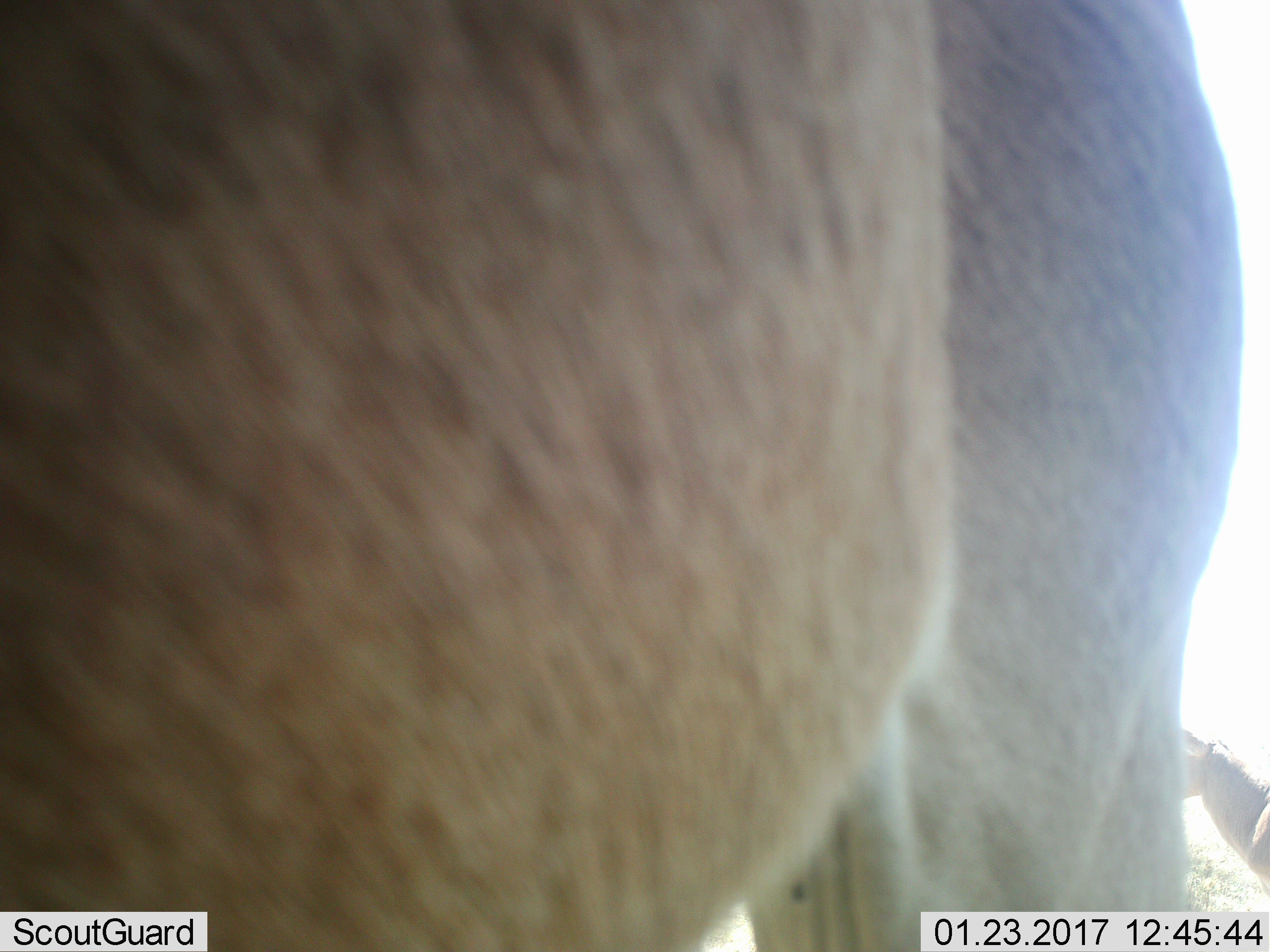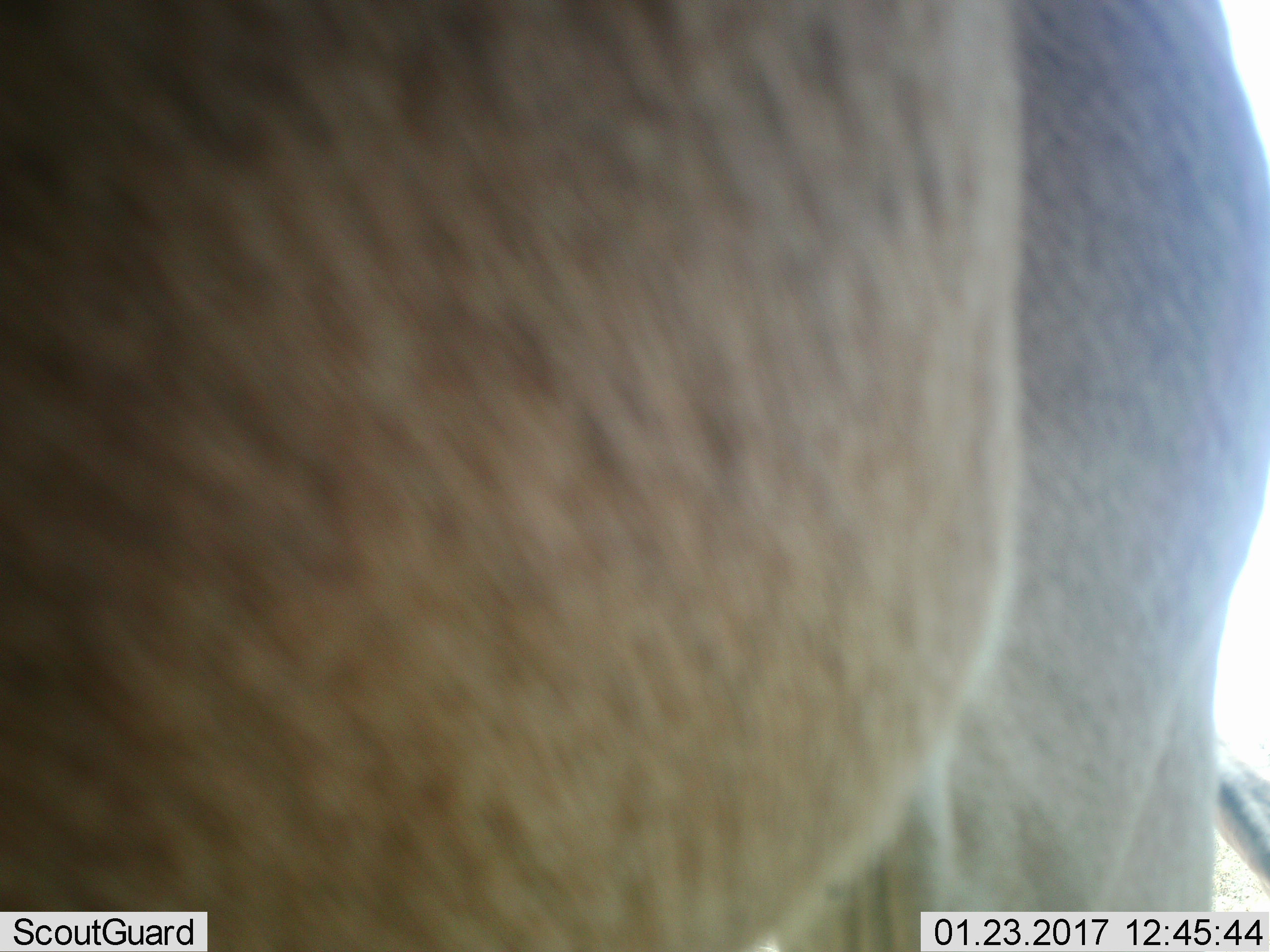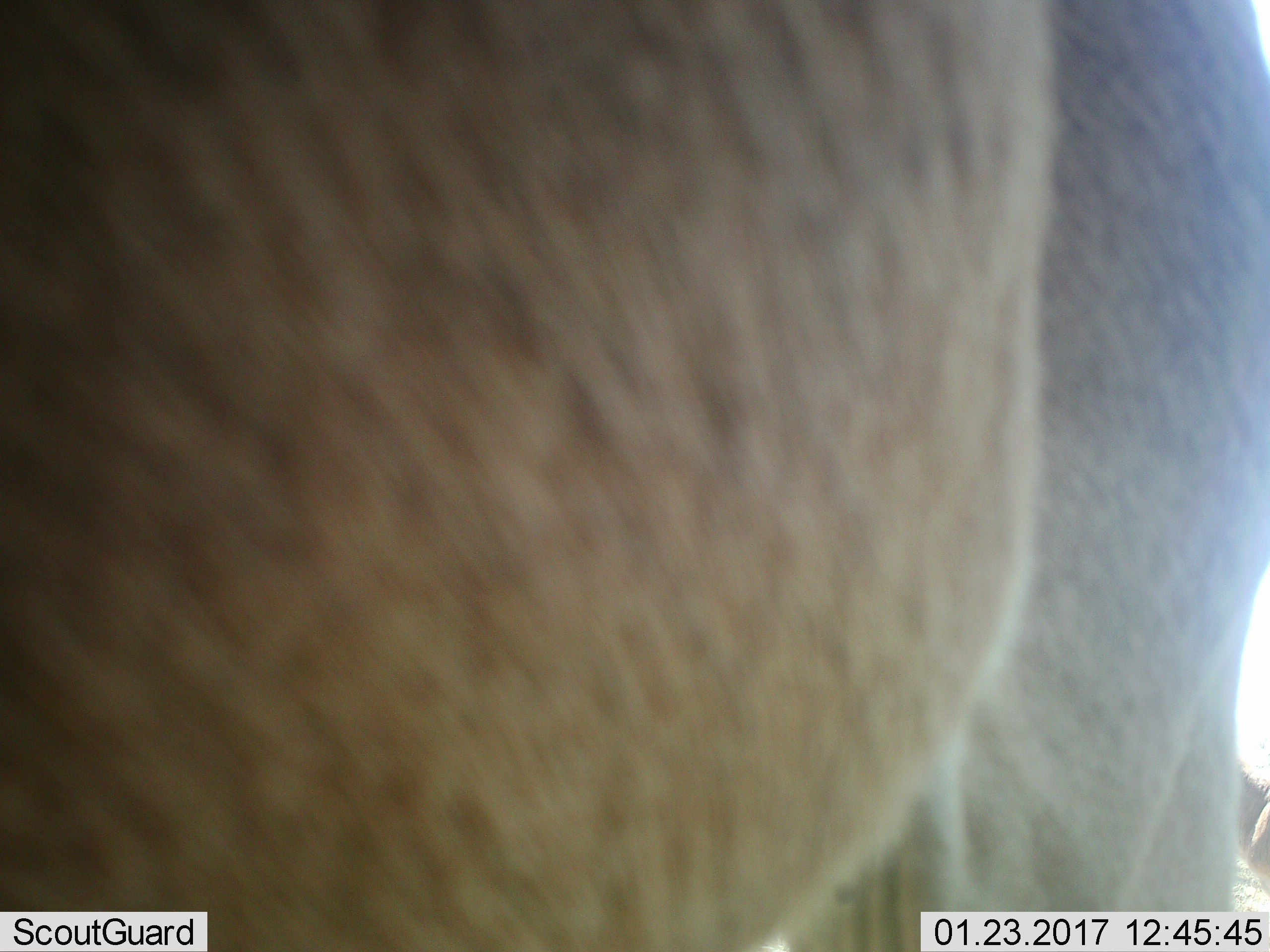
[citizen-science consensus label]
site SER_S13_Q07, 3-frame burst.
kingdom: Animalia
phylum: Chordata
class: Mammalia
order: Artiodactyla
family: Bovidae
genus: Alcelaphus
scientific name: Alcelaphus buselaphus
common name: hartebeest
Hartebeest (Alcelaphus buselaphus), count 2. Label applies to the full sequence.